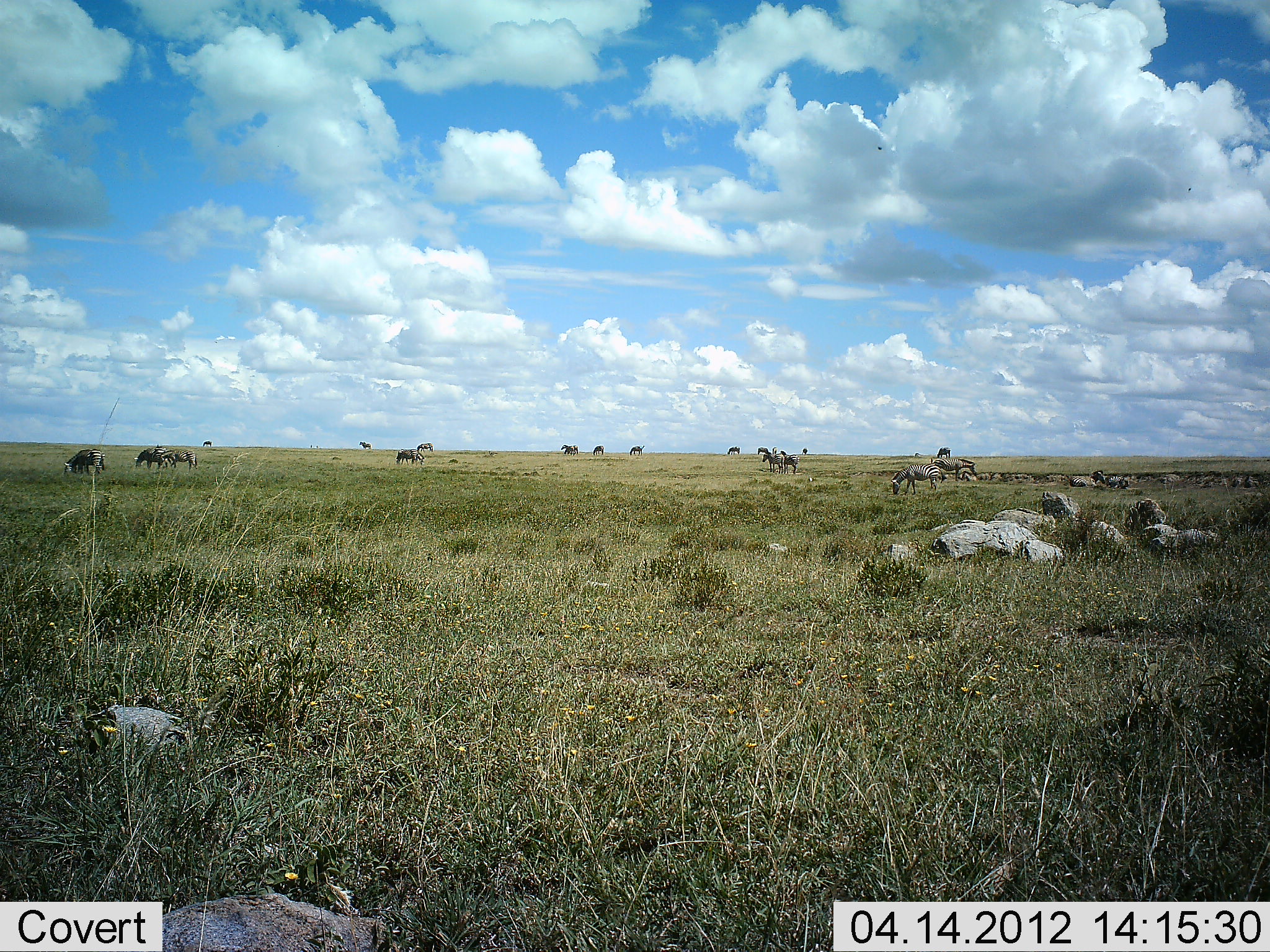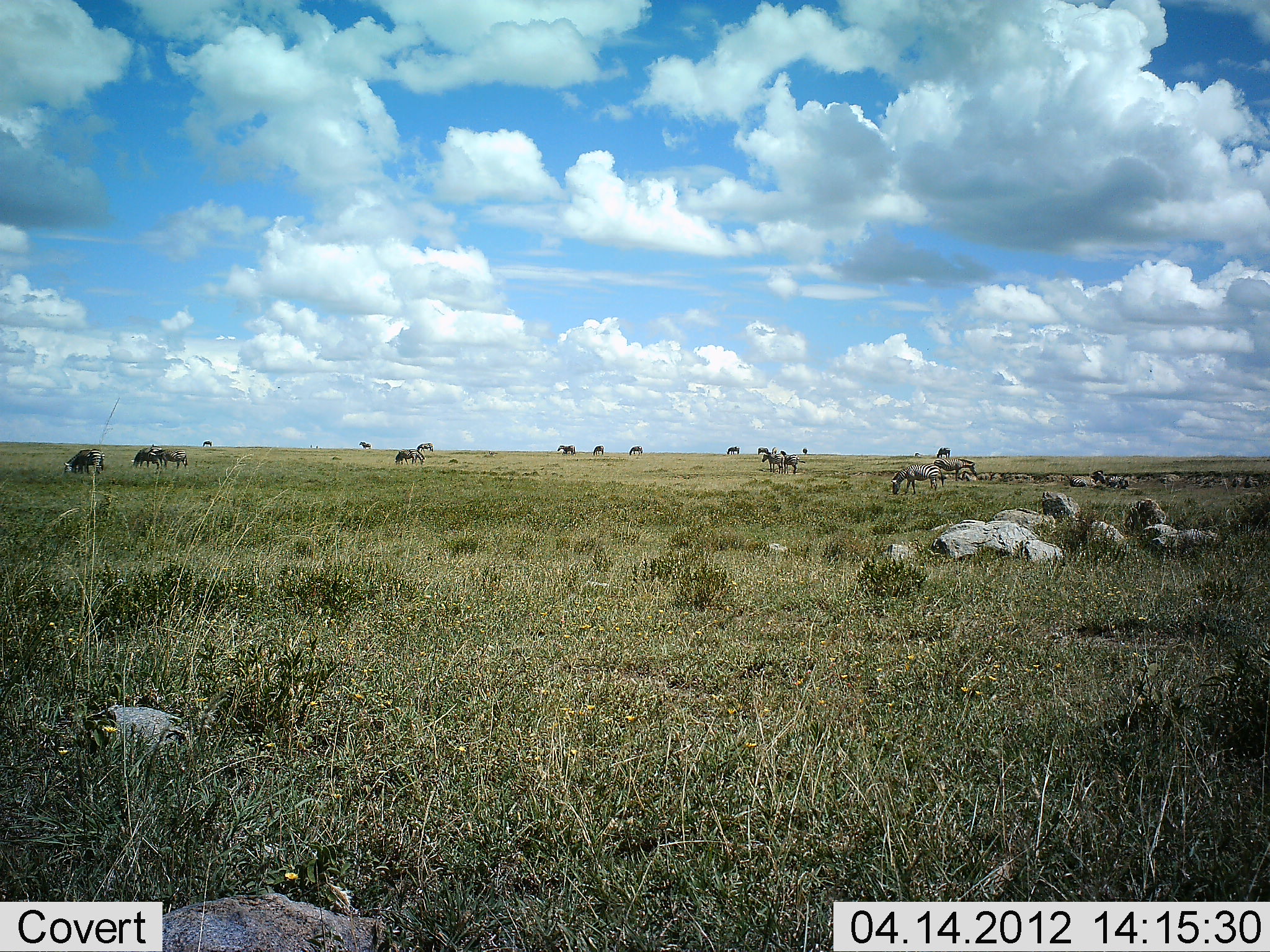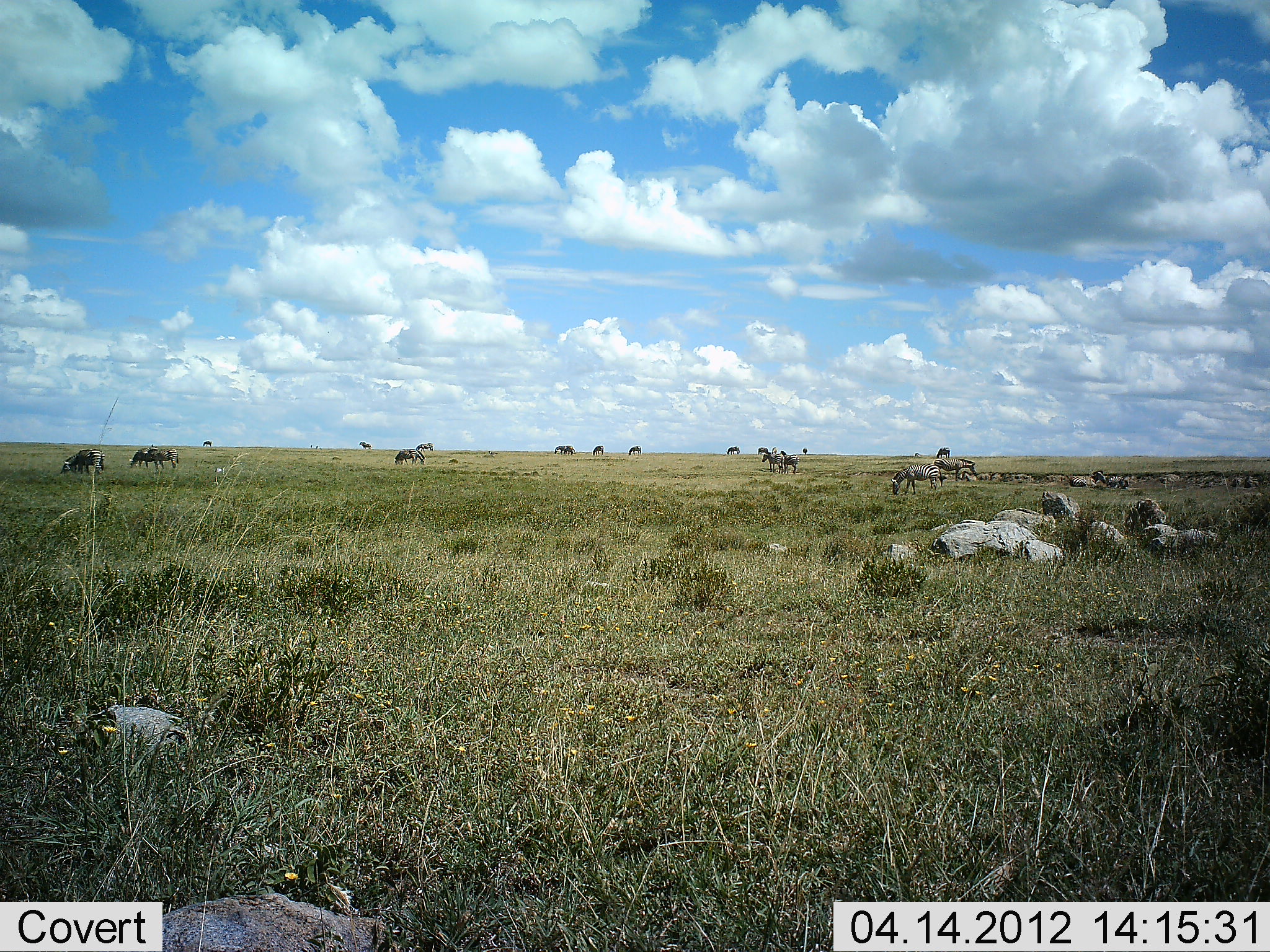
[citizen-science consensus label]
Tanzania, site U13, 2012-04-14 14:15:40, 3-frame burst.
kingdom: Animalia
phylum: Chordata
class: Mammalia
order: Artiodactyla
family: Bovidae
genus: Connochaetes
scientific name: Connochaetes taurinus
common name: blue wildebeest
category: wildebeest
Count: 11-50.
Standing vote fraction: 64%.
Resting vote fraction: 7%.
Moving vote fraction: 14%.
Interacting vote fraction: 0%.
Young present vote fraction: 0%.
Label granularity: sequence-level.